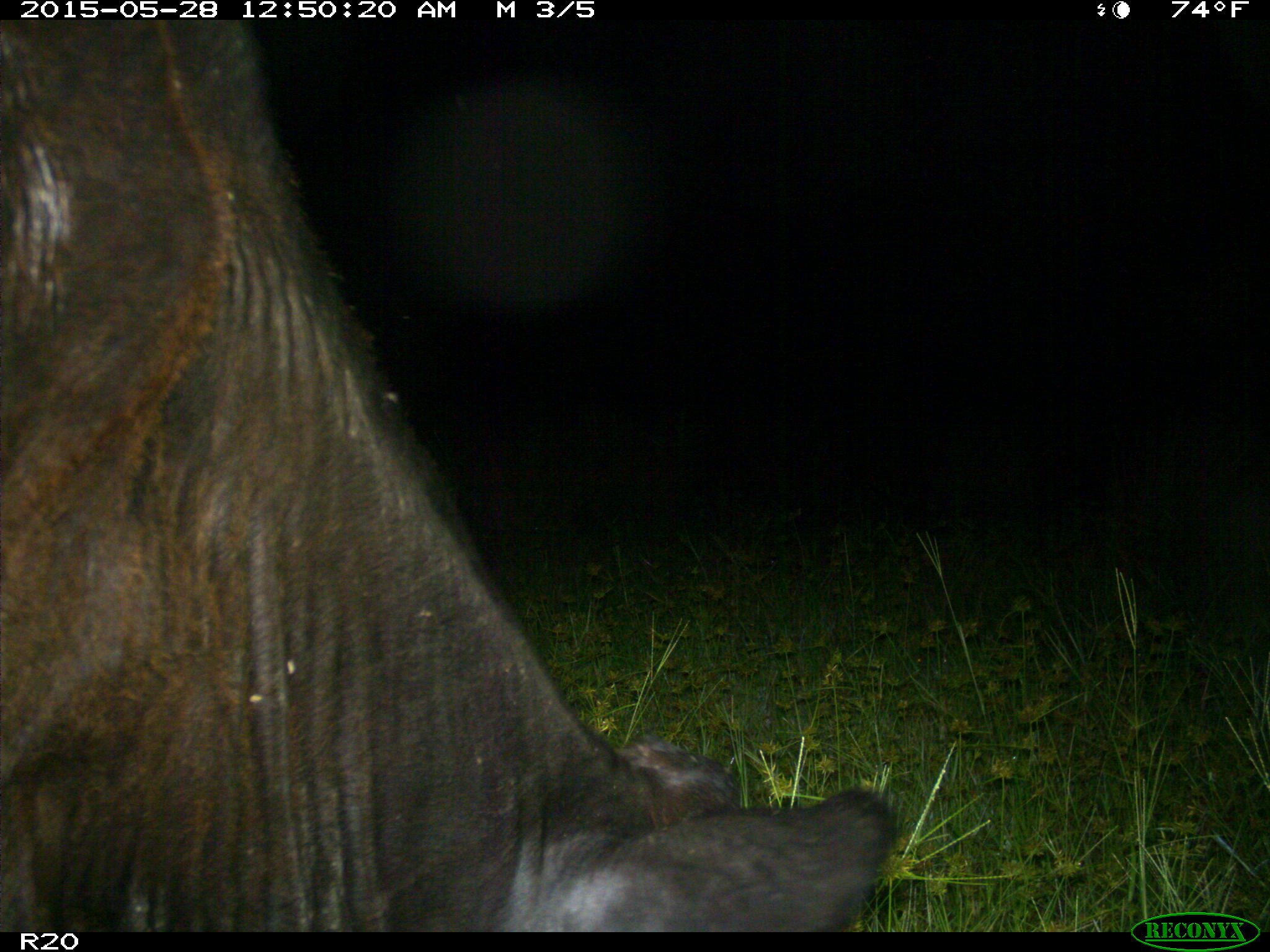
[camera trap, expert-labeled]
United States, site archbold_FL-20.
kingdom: Animalia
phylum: Chordata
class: Mammalia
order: Artiodactyla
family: Bovidae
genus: Bos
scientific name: Bos taurus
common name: domestic cow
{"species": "Bos taurus (domestic cow)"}